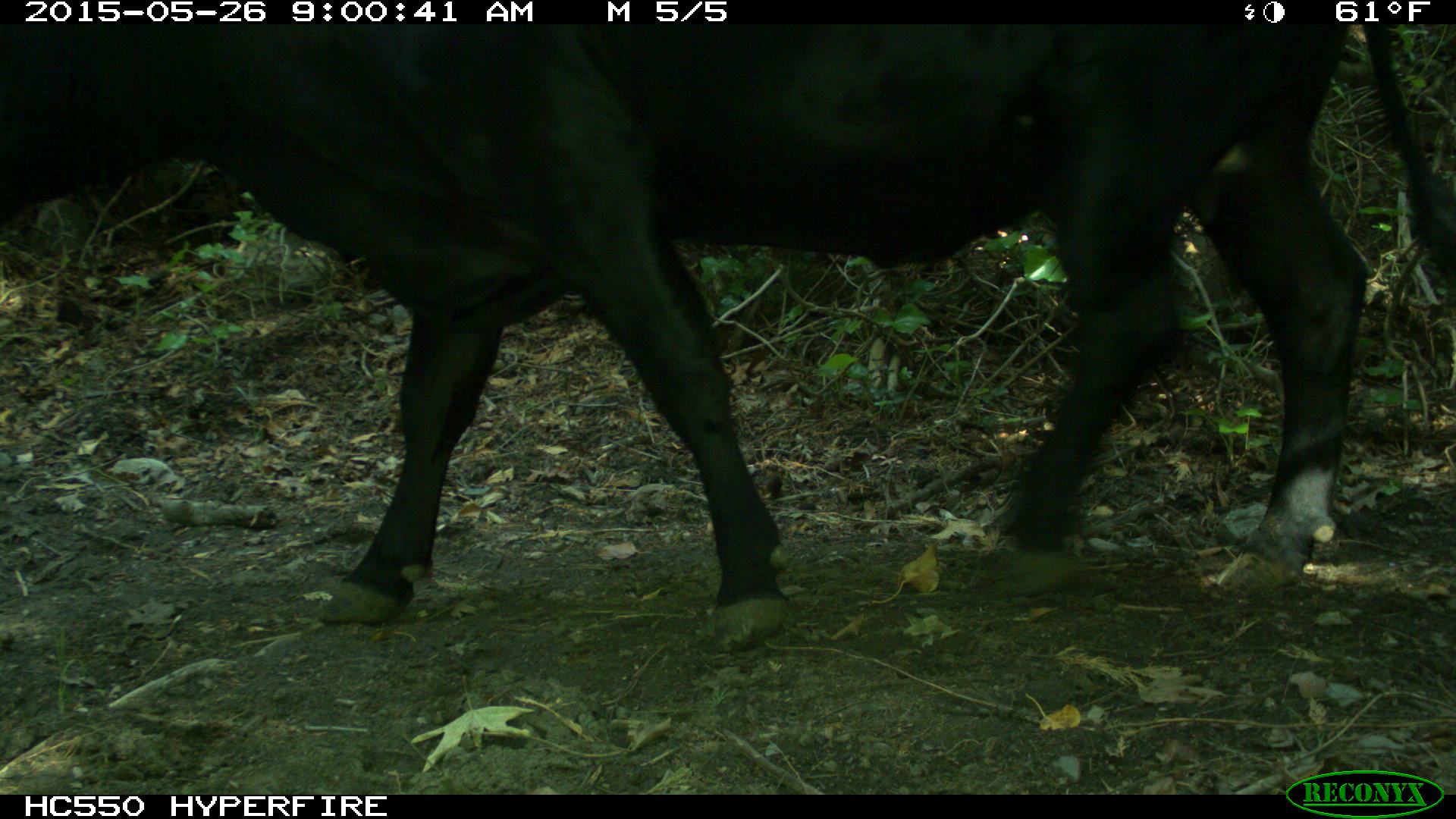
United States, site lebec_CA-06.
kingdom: Animalia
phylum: Chordata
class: Mammalia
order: Artiodactyla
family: Bovidae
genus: Bos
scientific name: Bos taurus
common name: domestic cow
Bos taurus (domestic cow).